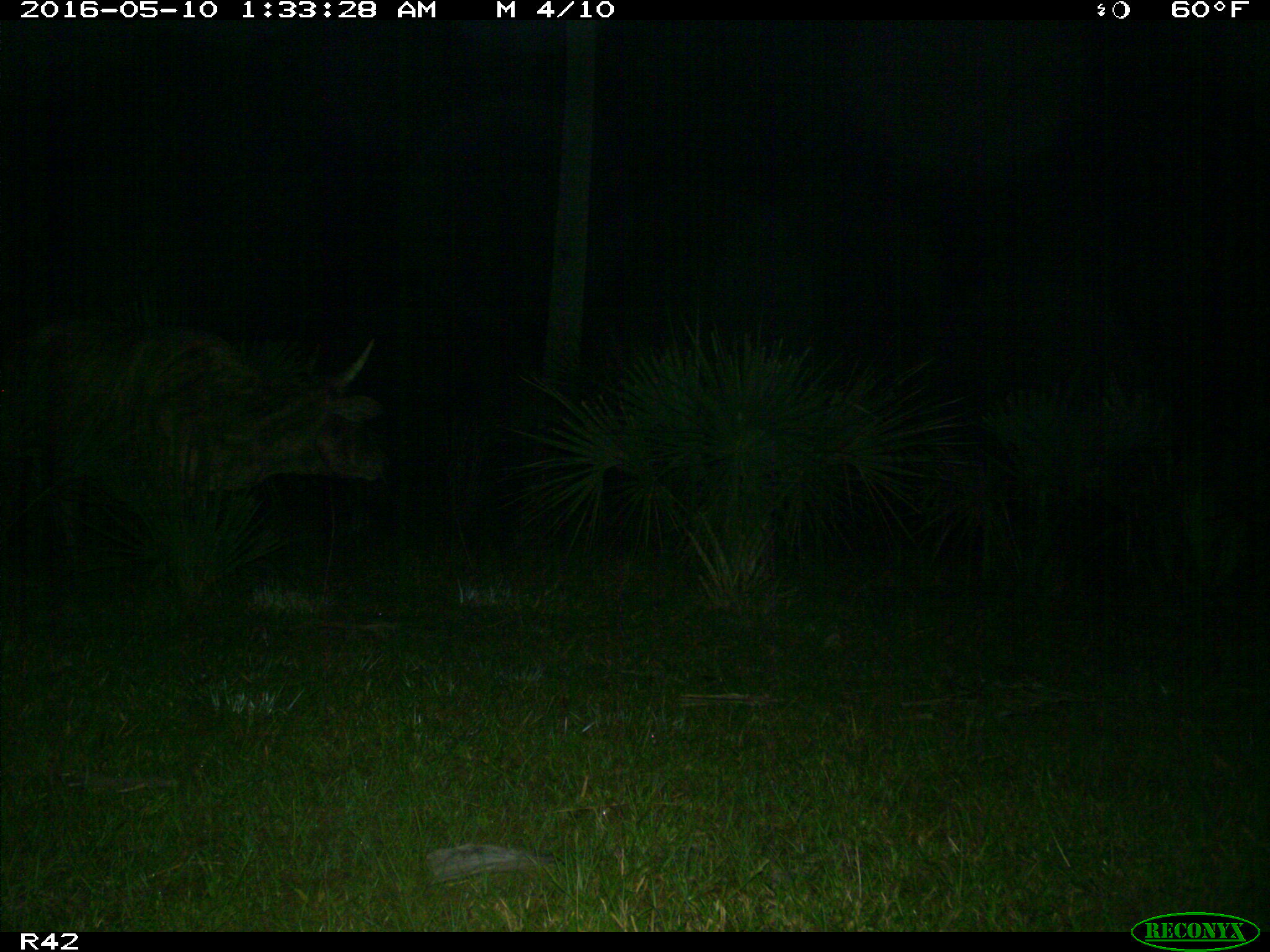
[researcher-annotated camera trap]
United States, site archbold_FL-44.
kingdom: Animalia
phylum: Chordata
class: Mammalia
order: Artiodactyla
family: Bovidae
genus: Bos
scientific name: Bos taurus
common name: domestic cow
Bos taurus (domestic cow).